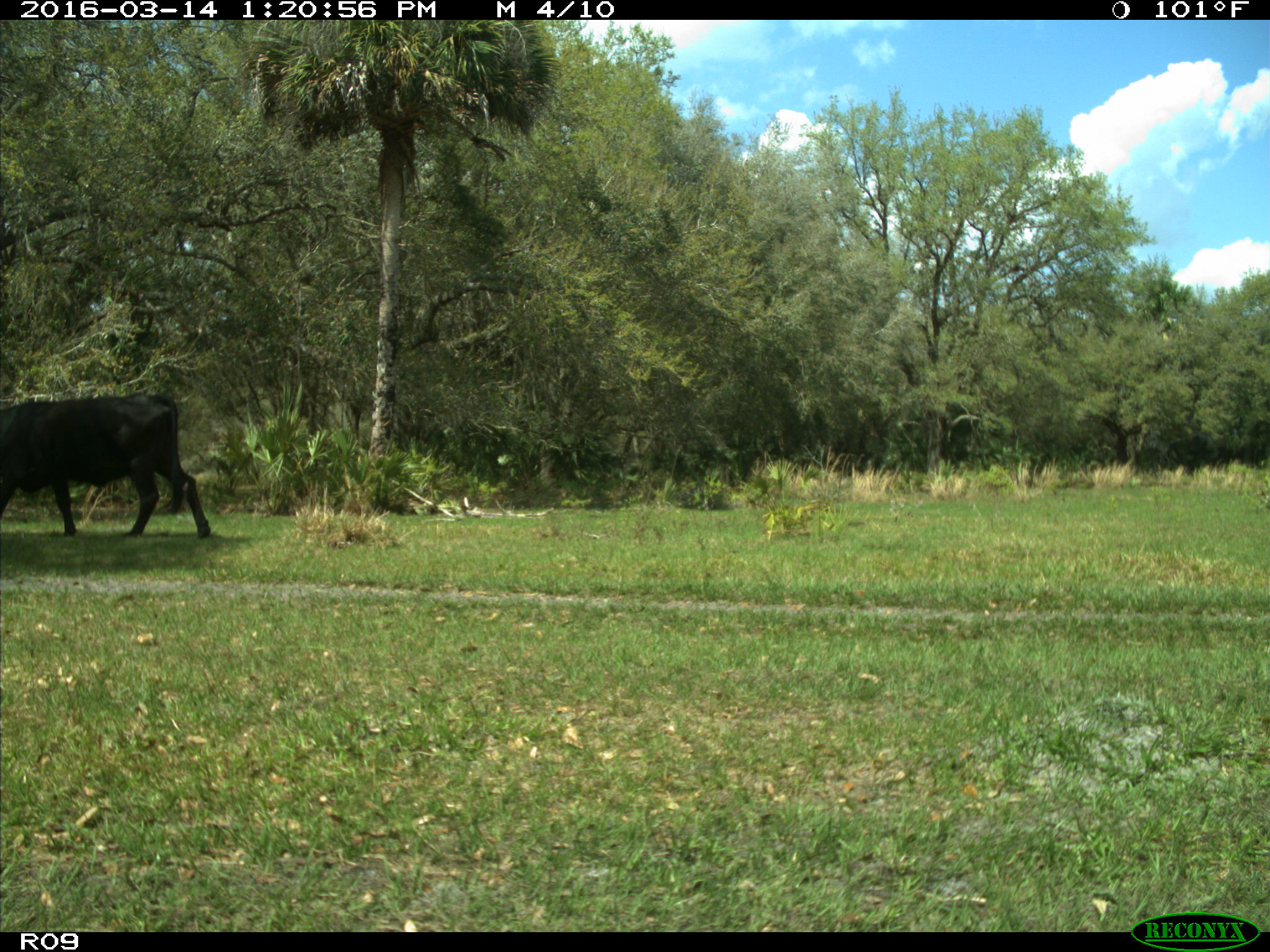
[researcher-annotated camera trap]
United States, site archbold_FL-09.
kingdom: Animalia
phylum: Chordata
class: Mammalia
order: Artiodactyla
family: Bovidae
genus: Bos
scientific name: Bos taurus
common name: domestic cow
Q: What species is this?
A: Bos taurus (domestic cow).